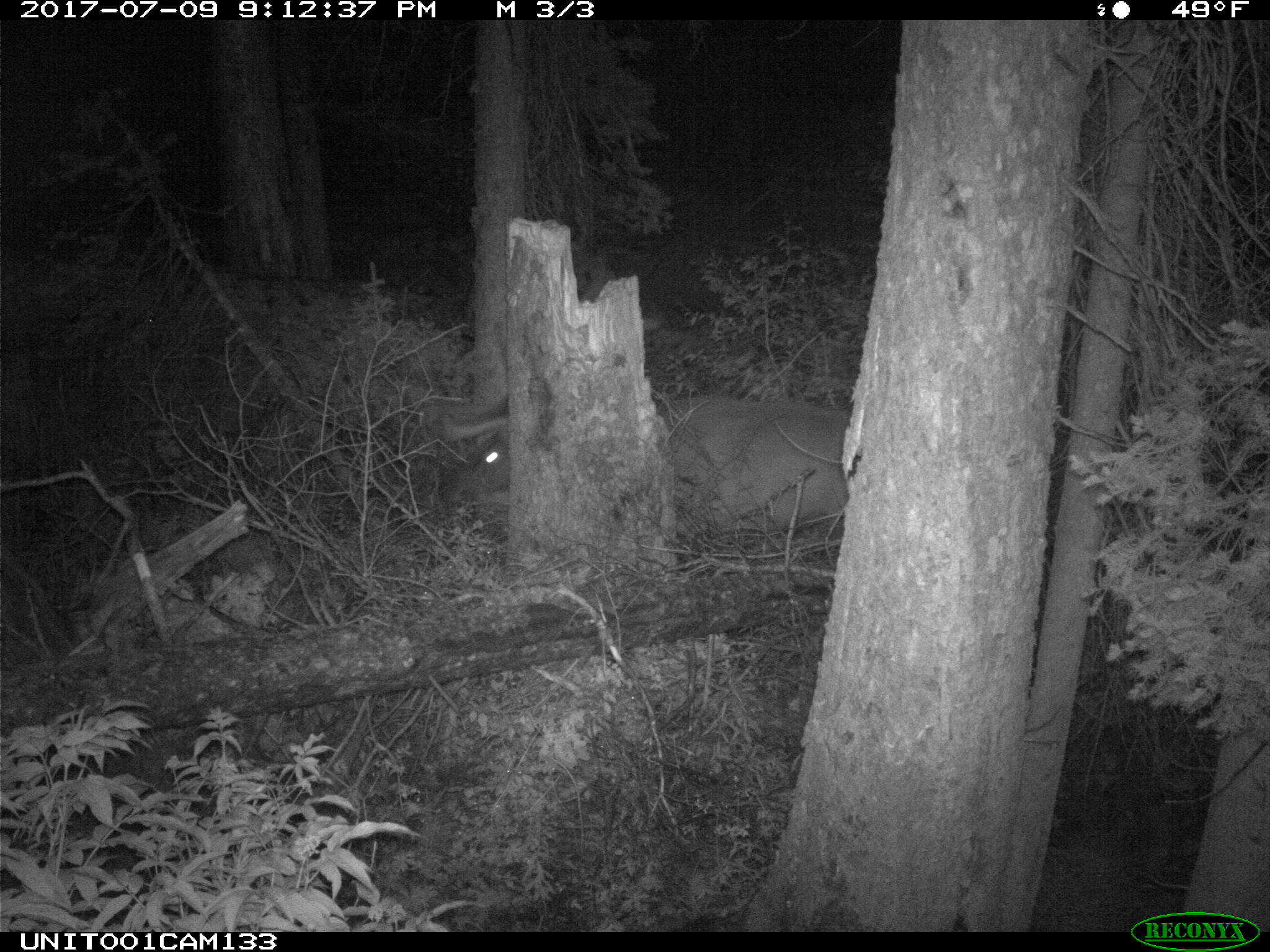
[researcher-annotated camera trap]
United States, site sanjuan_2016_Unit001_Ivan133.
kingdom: Animalia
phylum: Chordata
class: Mammalia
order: Artiodactyla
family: Cervidae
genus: Cervus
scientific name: Cervus elaphus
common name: red deer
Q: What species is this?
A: Cervus elaphus (red deer).